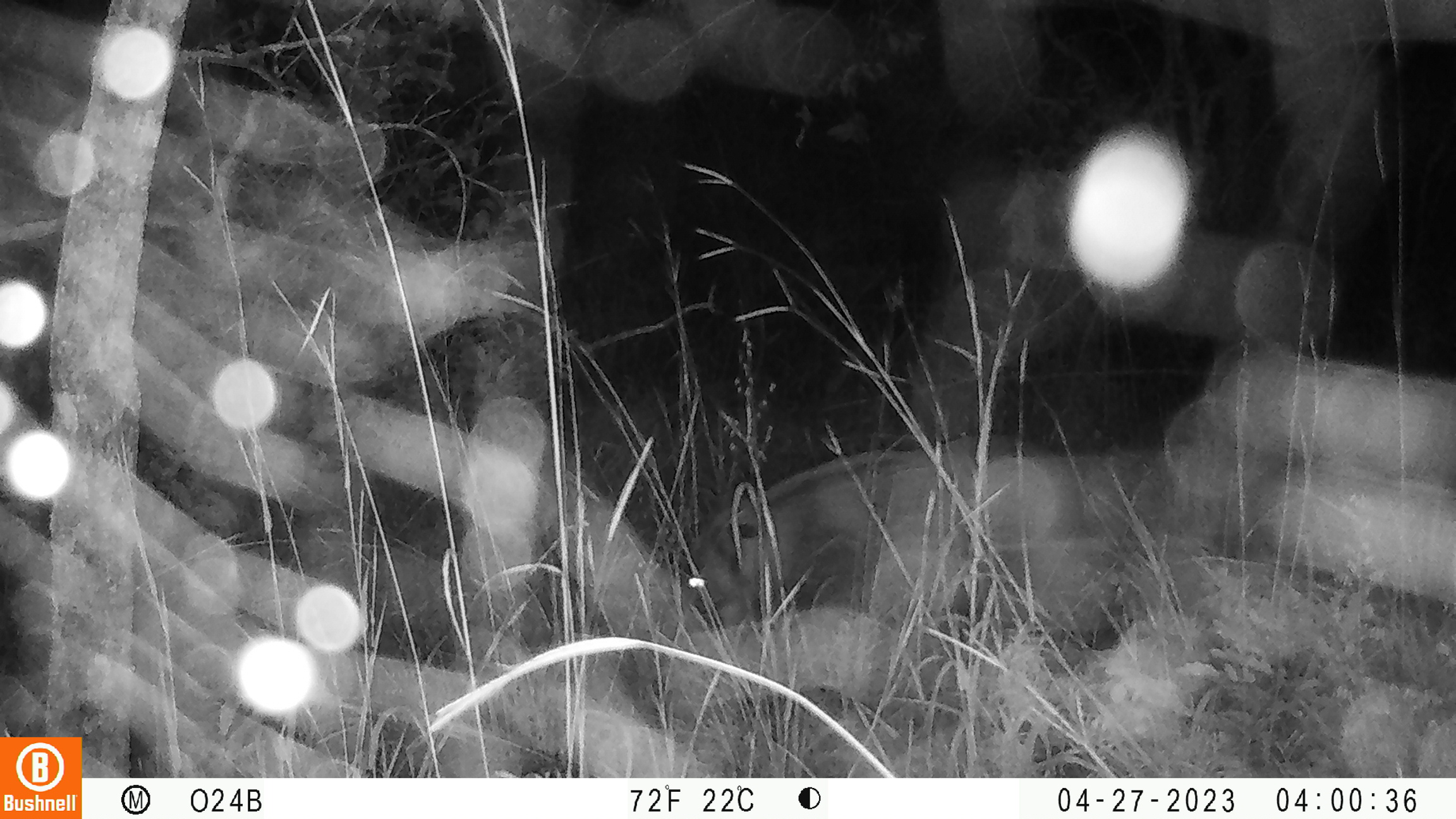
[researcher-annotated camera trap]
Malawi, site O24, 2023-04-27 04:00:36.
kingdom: Animalia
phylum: Chordata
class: Mammalia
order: Artiodactyla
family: Suidae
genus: Potamochoerus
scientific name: Potamochoerus larvatus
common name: bushpig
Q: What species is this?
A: Bushpig (Potamochoerus larvatus).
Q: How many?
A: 1.